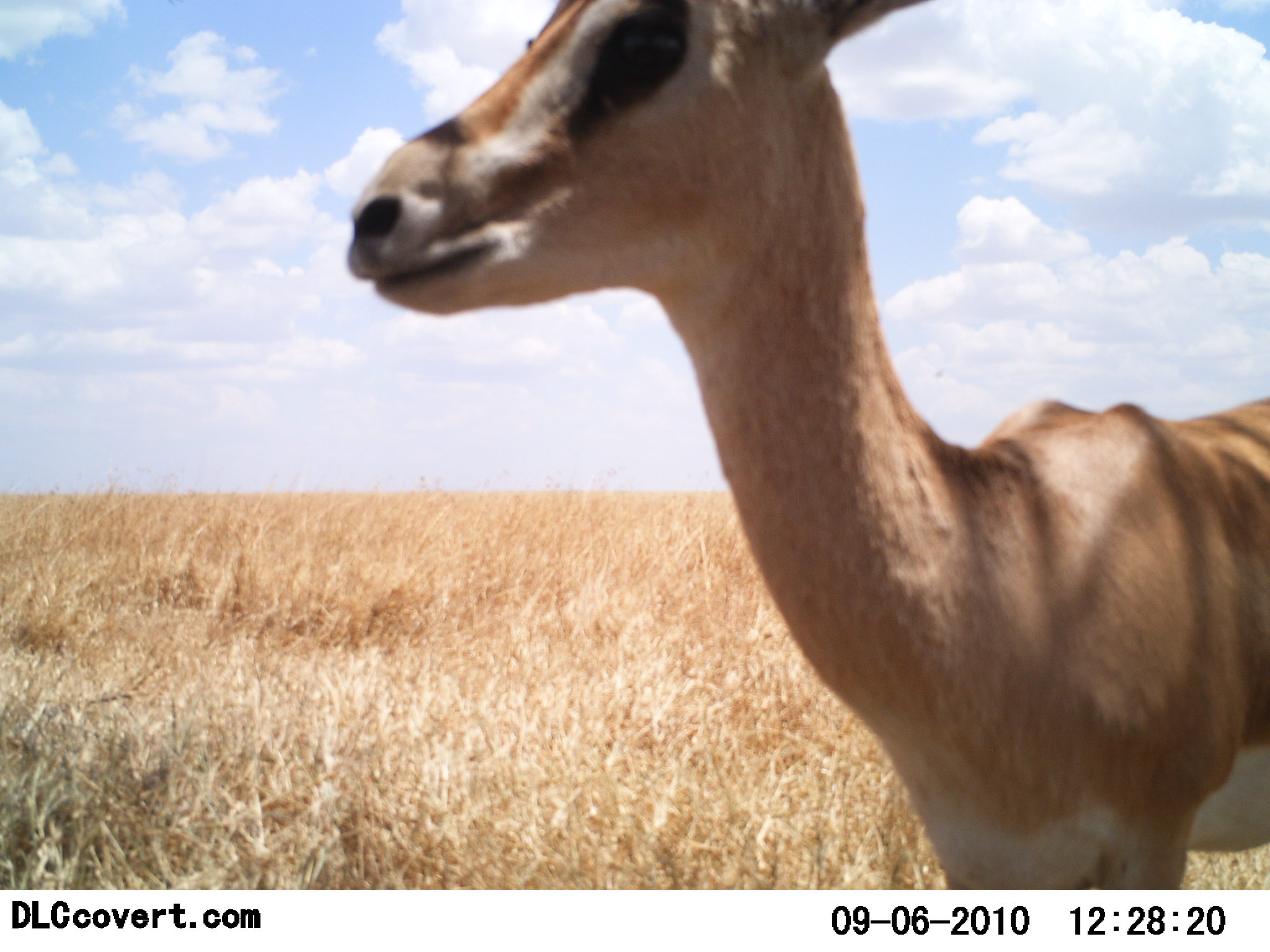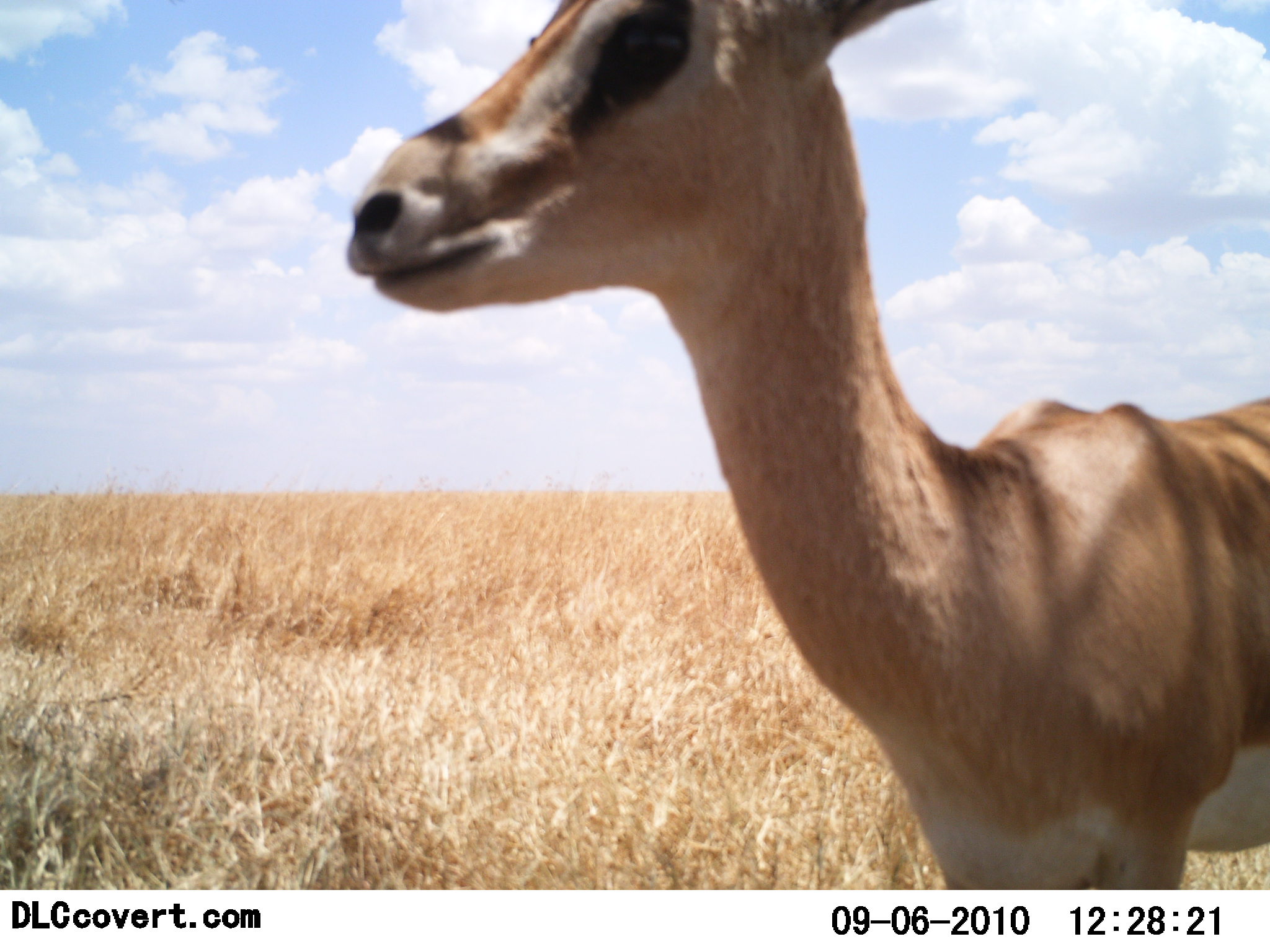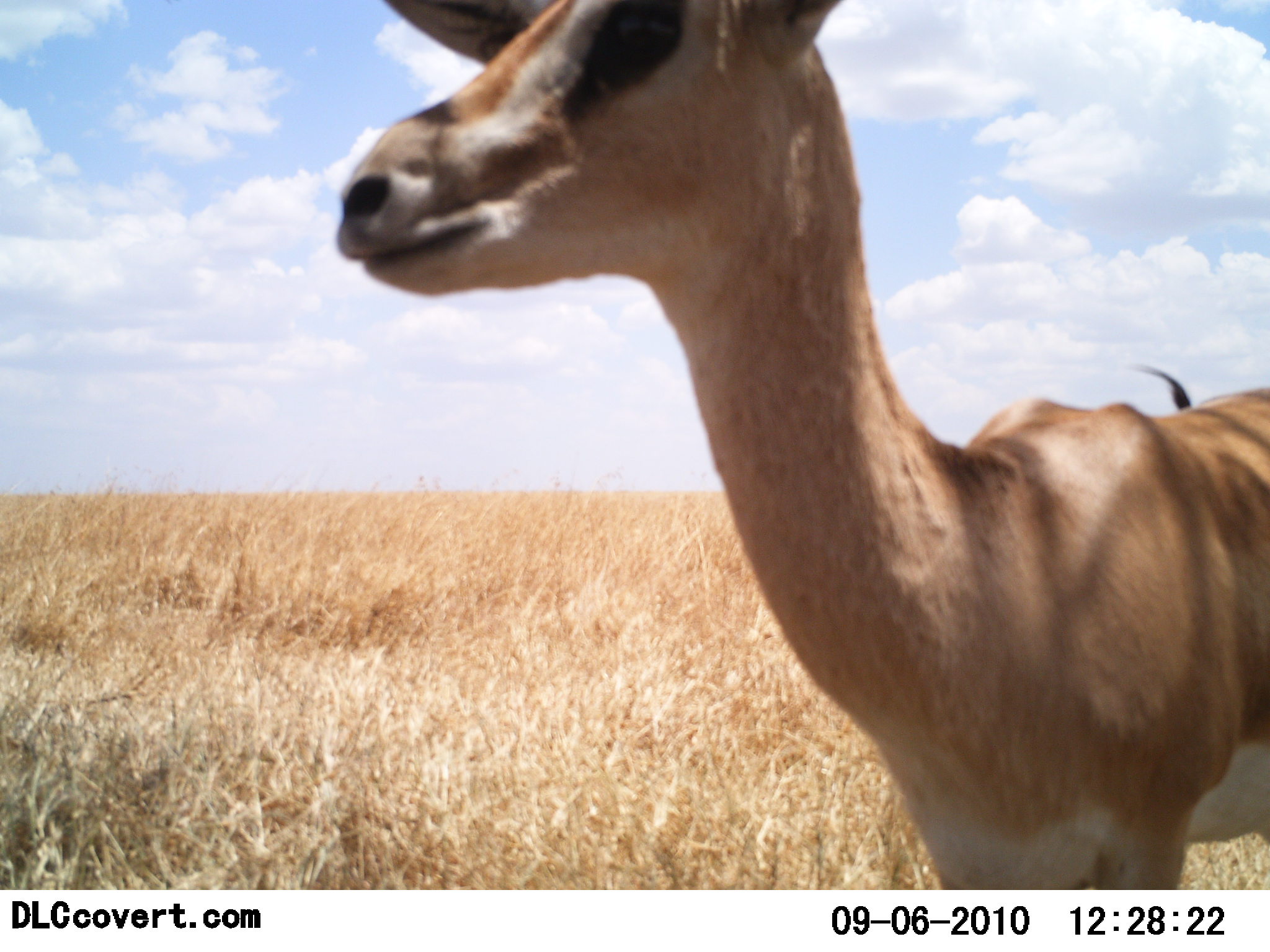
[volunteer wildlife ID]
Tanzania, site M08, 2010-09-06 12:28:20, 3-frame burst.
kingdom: Animalia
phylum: Chordata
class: Mammalia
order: Artiodactyla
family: Bovidae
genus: Nanger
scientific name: Nanger granti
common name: grant's gazelle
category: gazellegrants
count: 1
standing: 92%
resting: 8%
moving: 0%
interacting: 0%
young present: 0%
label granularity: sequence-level